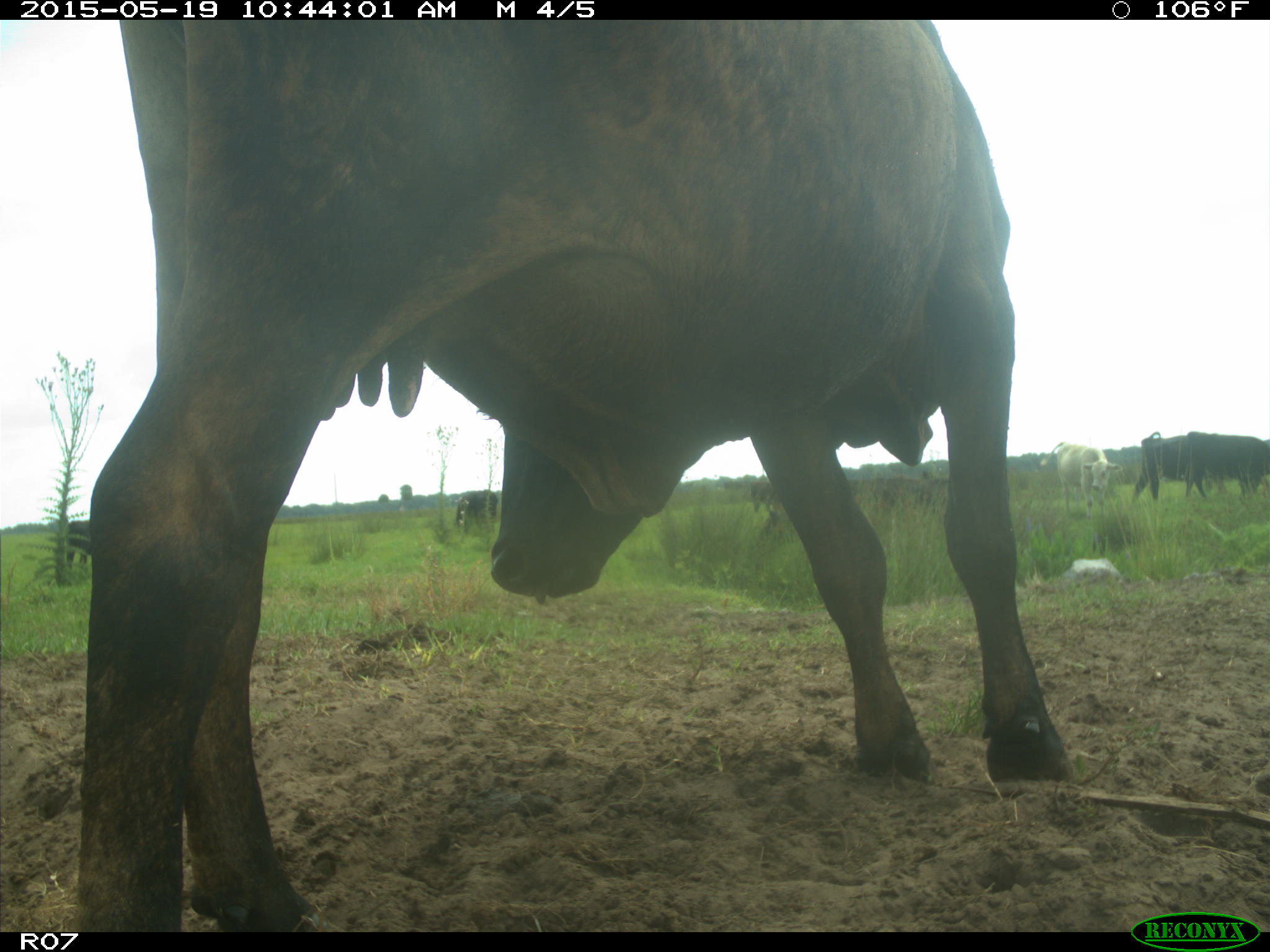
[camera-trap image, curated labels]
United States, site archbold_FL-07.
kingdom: Animalia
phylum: Chordata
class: Mammalia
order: Artiodactyla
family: Bovidae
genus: Bos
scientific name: Bos taurus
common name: domestic cow